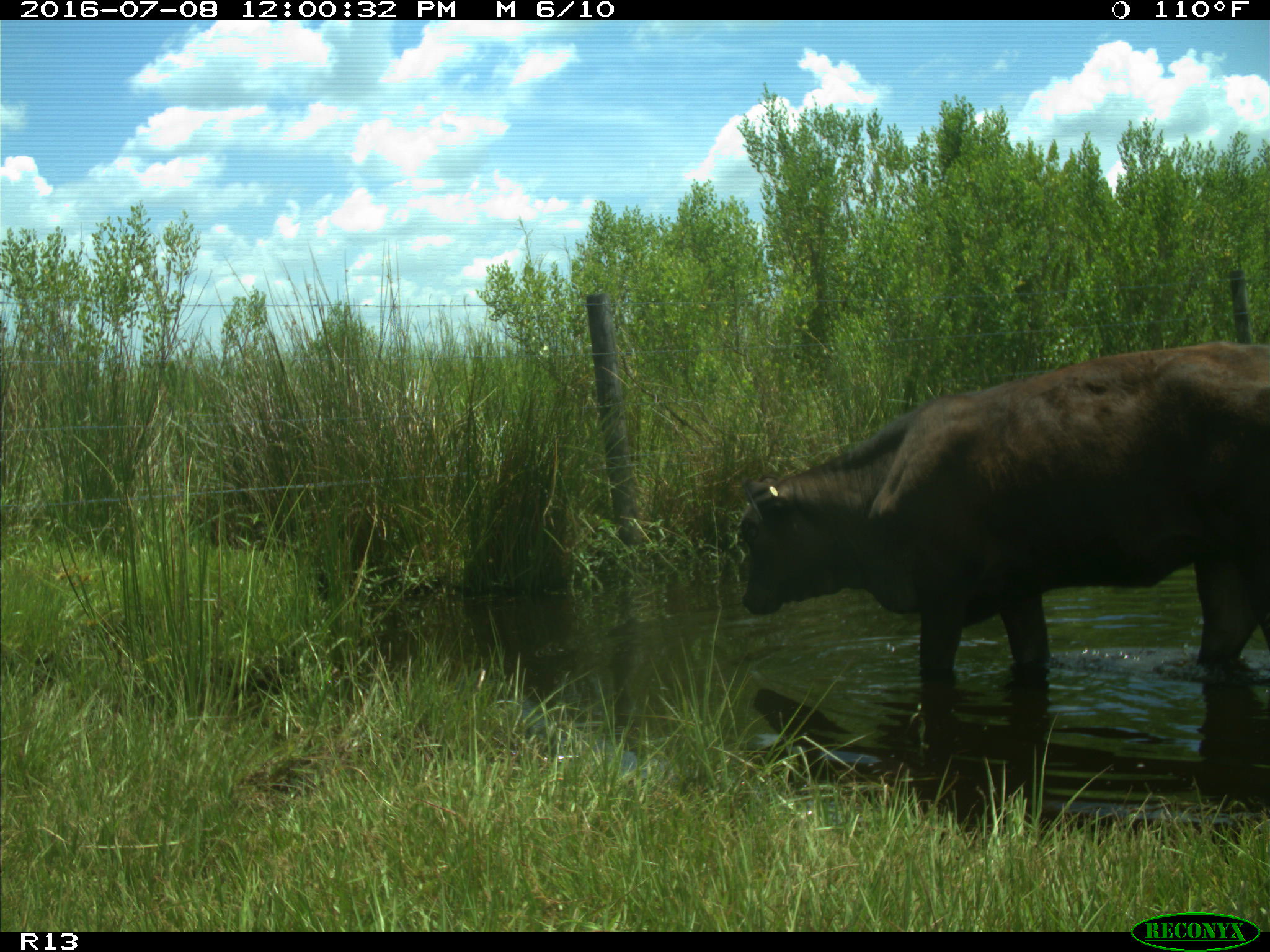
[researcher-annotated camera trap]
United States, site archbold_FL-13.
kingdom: Animalia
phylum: Chordata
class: Mammalia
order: Artiodactyla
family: Bovidae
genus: Bos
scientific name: Bos taurus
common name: domestic cow